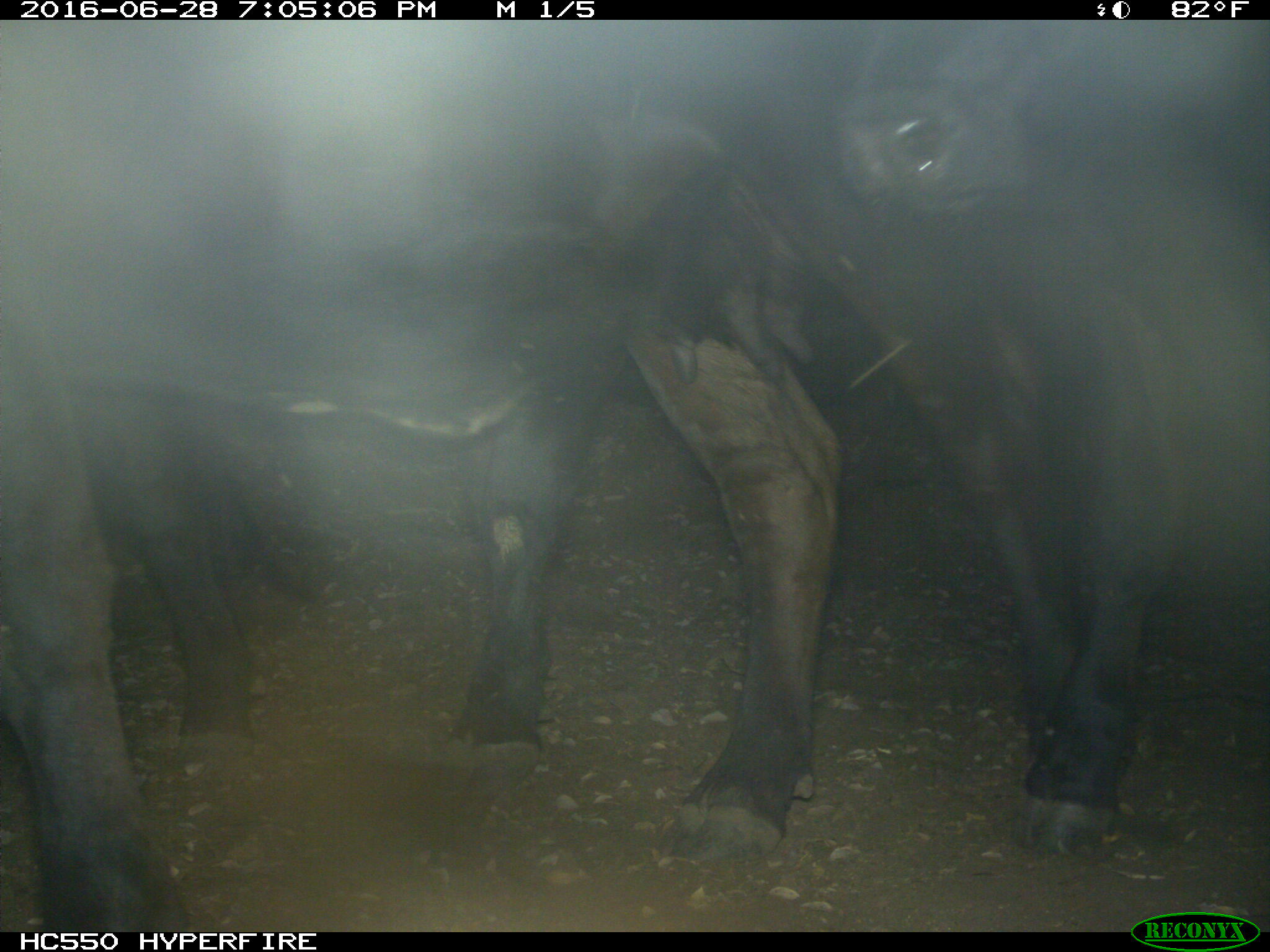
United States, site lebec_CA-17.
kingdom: Animalia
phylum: Chordata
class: Mammalia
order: Artiodactyla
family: Bovidae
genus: Bos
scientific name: Bos taurus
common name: domestic cow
Bos taurus (domestic cow).